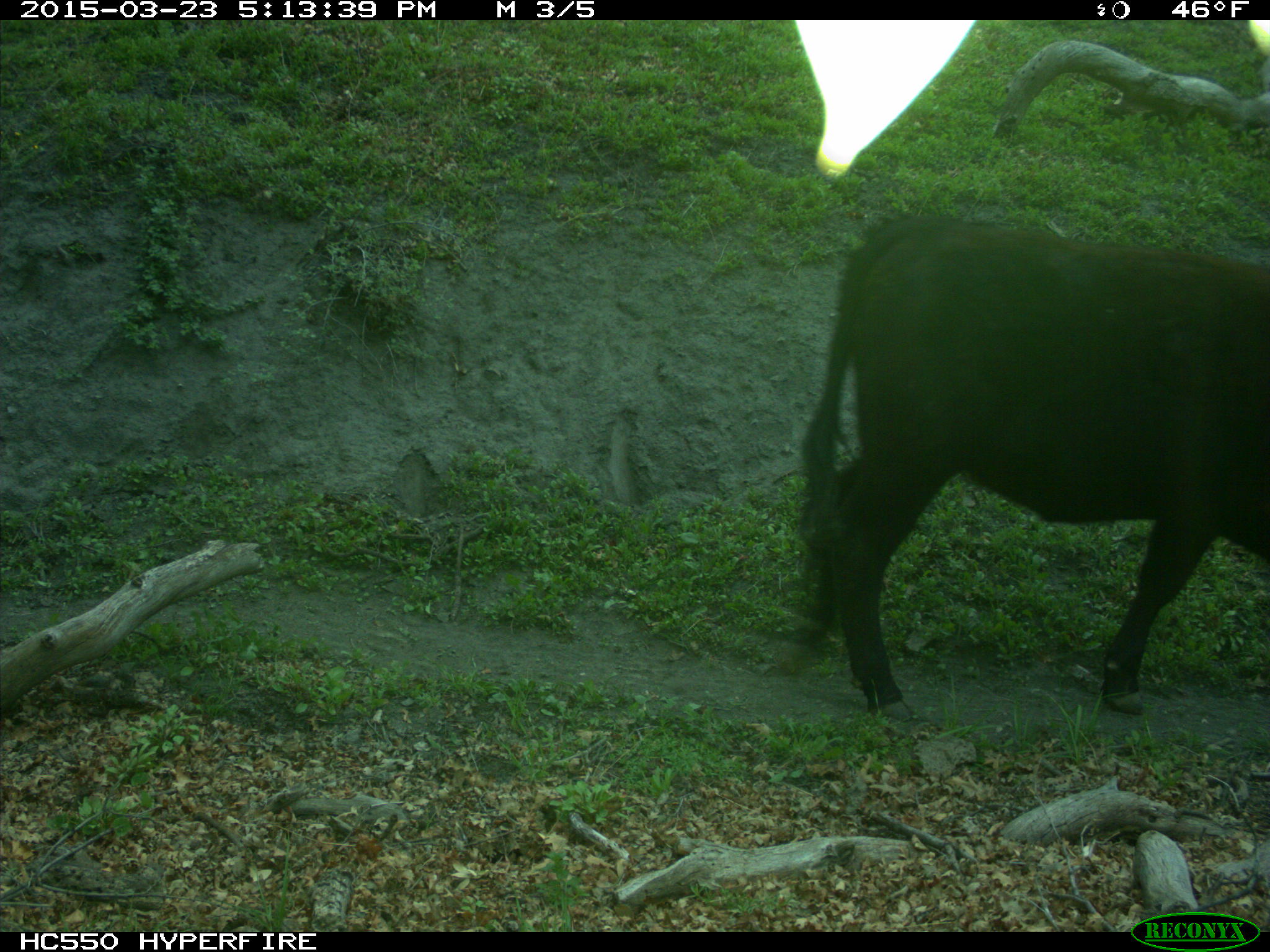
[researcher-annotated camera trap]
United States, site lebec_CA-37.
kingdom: Animalia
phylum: Chordata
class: Mammalia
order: Artiodactyla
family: Bovidae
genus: Bos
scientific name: Bos taurus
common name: domestic cow